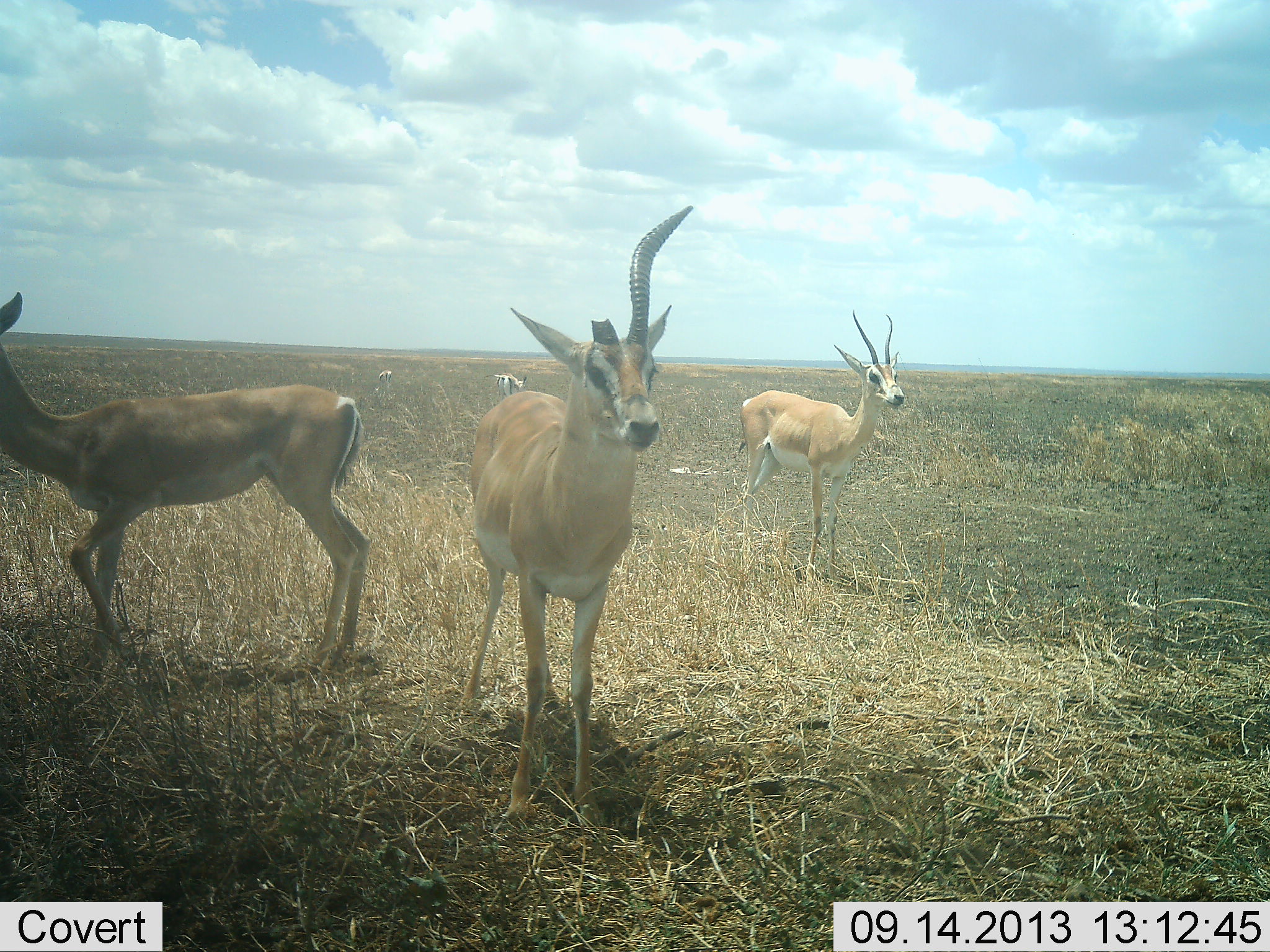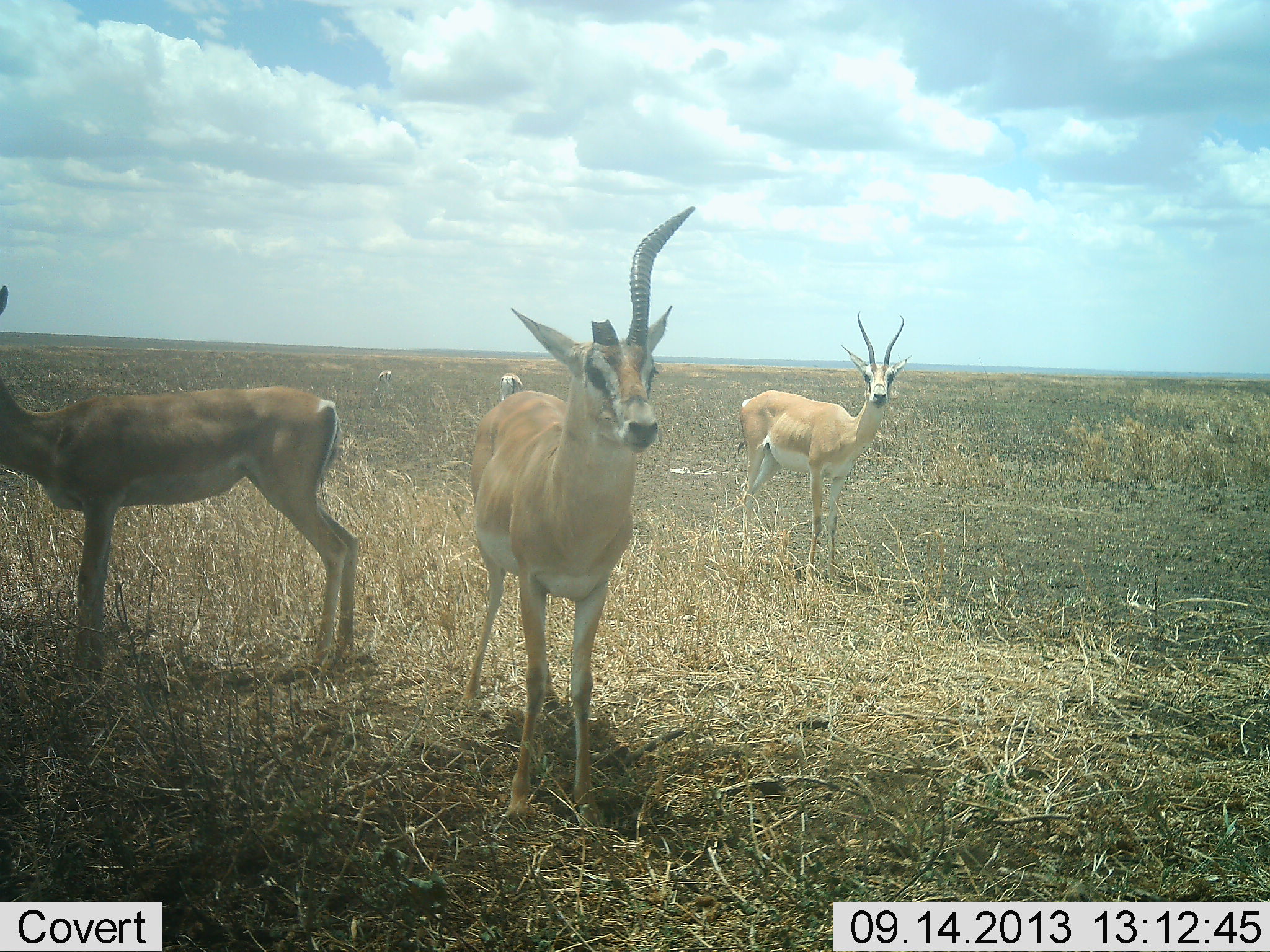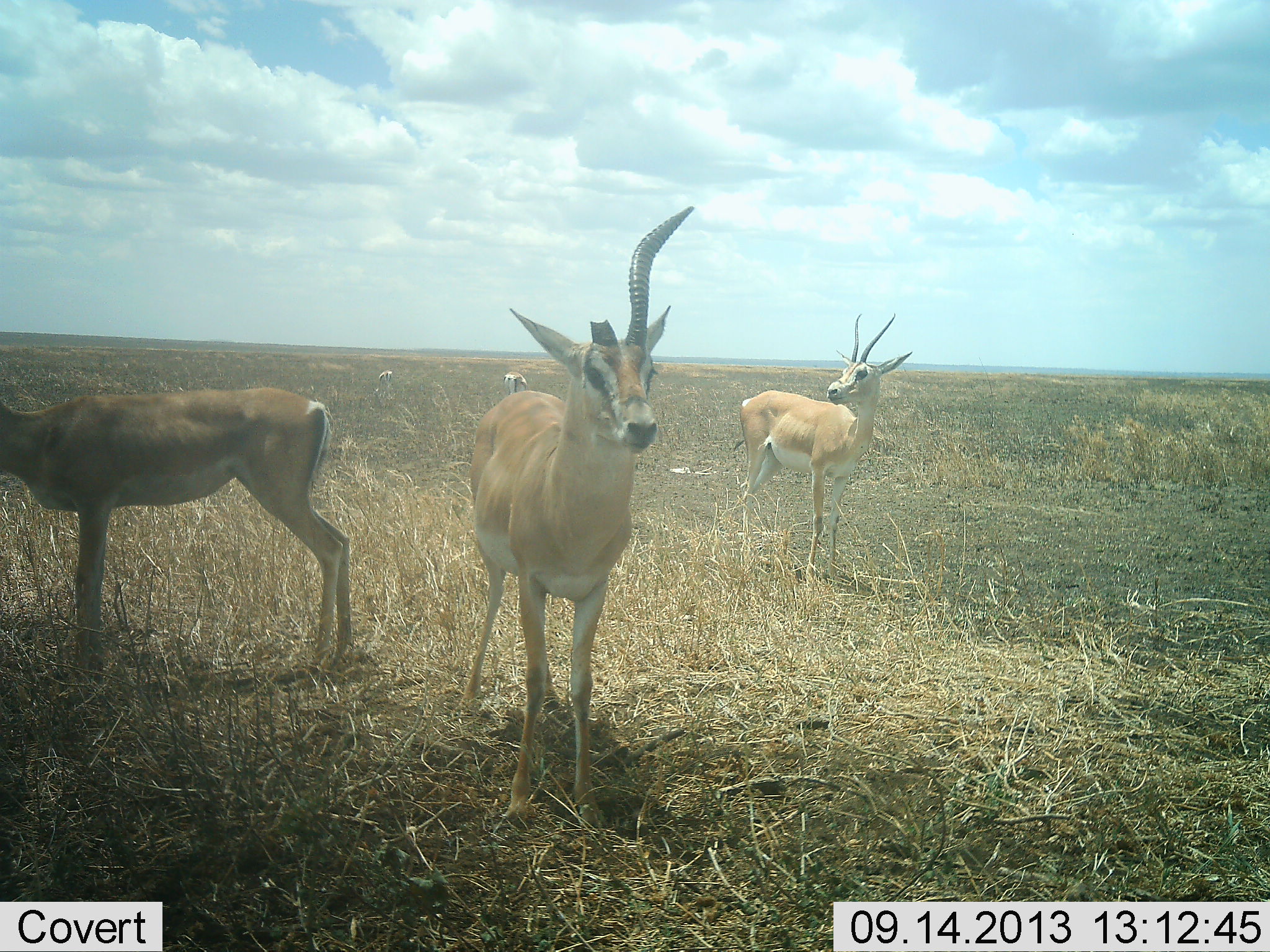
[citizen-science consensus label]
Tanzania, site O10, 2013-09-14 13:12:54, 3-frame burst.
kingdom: Animalia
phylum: Chordata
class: Mammalia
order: Artiodactyla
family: Bovidae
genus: Nanger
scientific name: Nanger granti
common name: grant's gazelle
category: gazellegrants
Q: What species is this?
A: Gazellegrants (grant's gazelle) (Nanger granti).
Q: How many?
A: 3.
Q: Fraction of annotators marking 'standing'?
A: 100%.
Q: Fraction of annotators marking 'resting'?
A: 0%.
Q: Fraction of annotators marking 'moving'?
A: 0%.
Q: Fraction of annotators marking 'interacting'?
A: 10%.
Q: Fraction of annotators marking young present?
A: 0%.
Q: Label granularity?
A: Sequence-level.